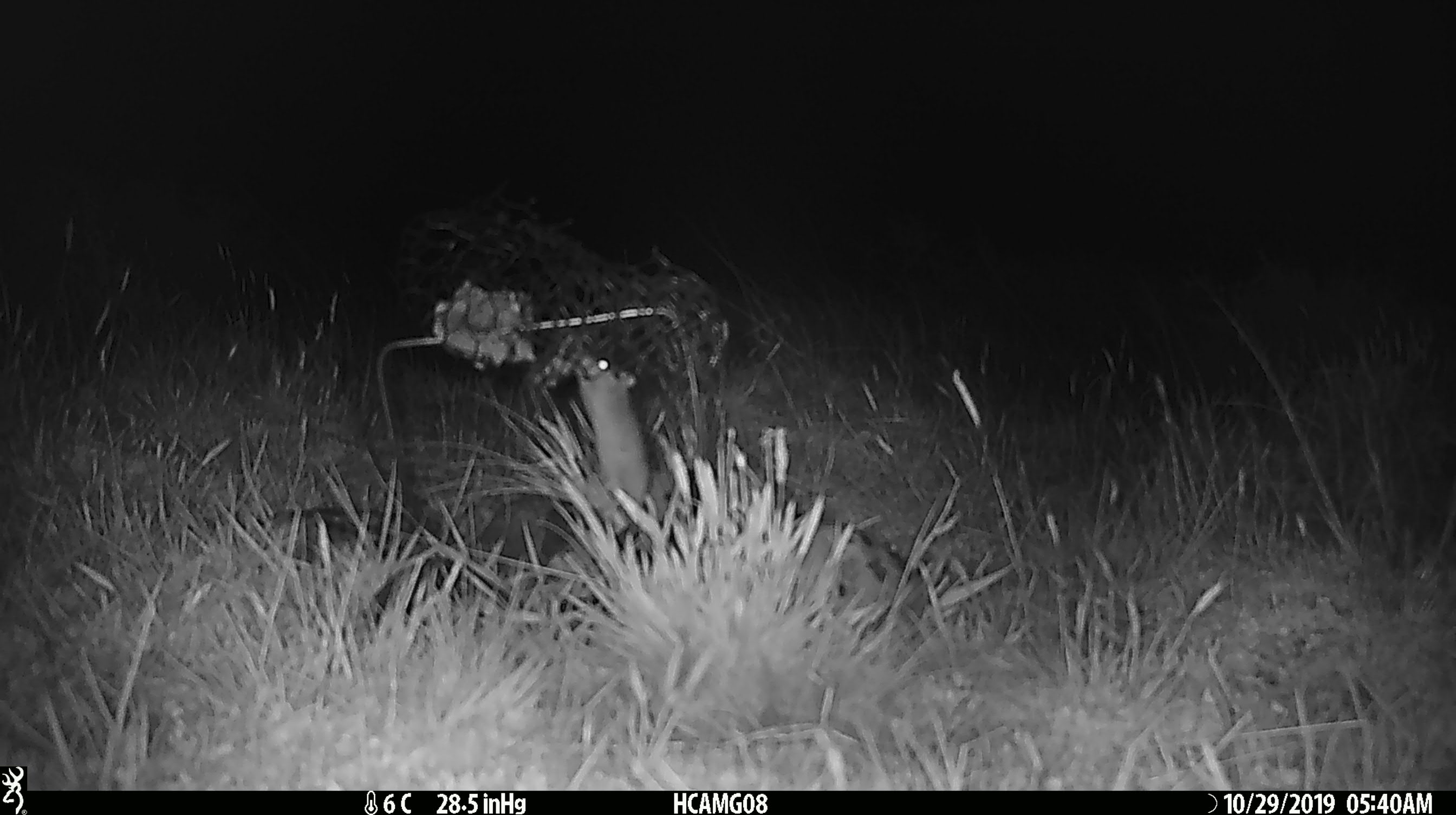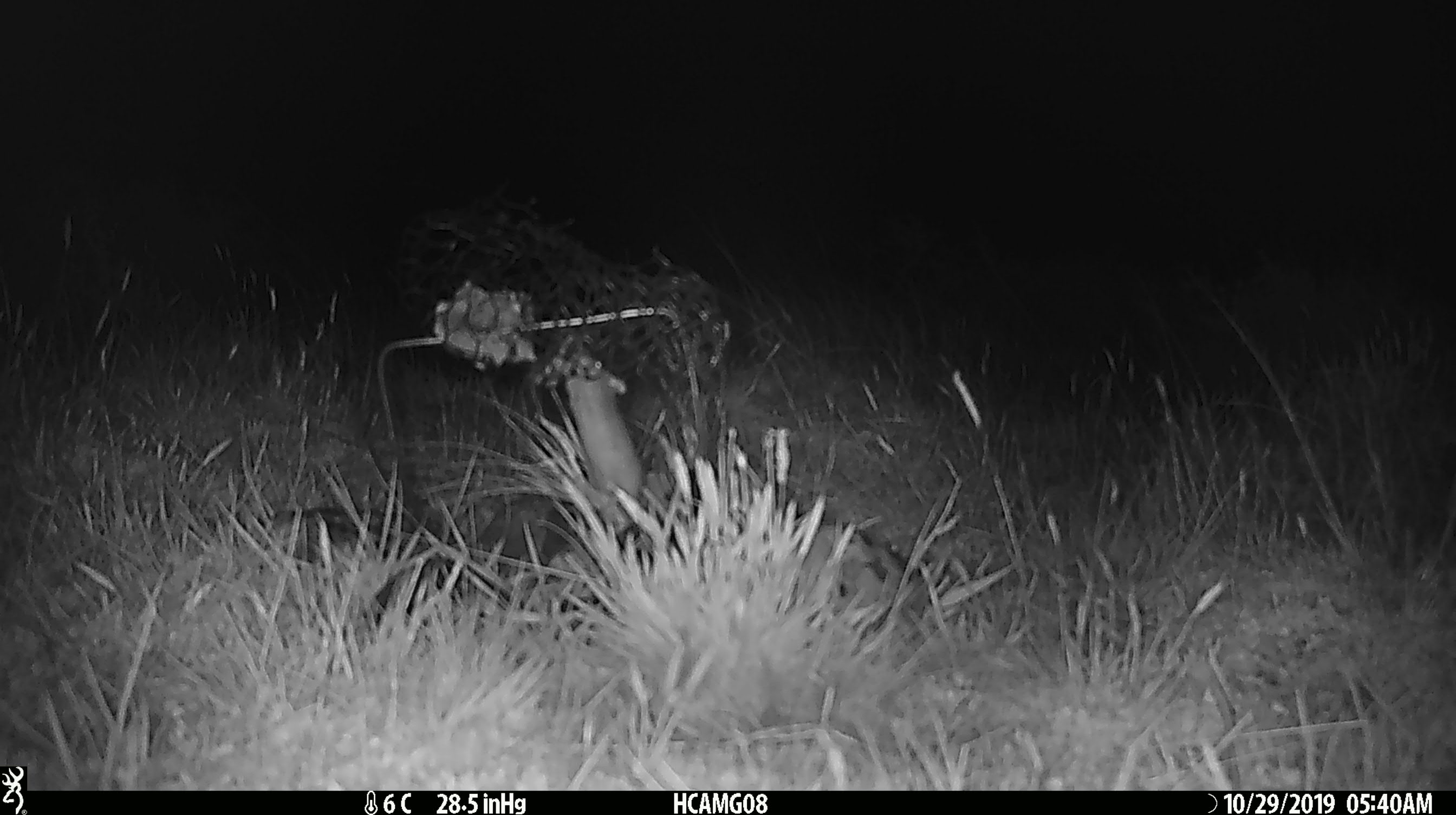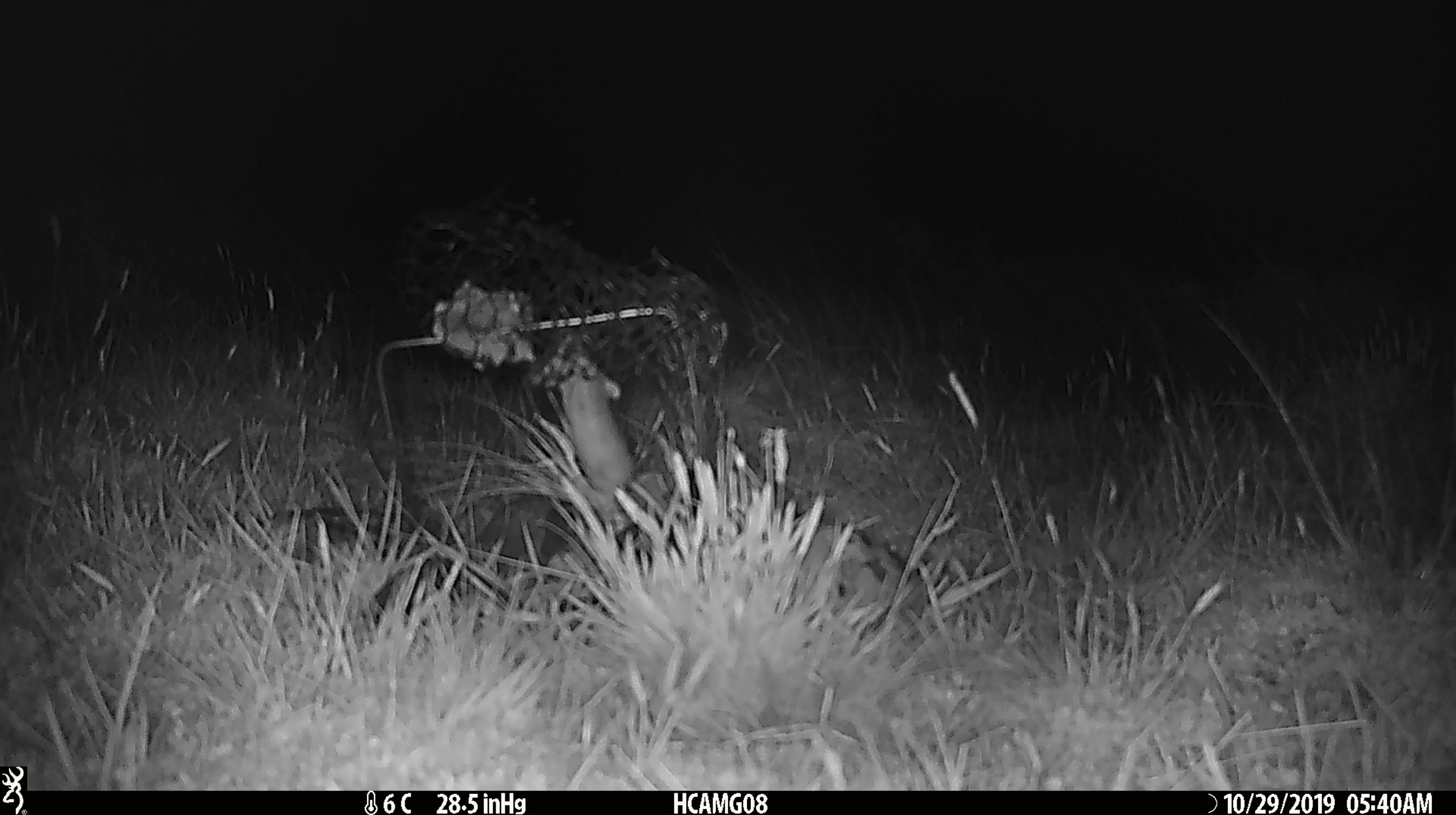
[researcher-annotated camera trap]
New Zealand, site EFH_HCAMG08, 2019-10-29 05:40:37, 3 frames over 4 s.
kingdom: Animalia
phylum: Chordata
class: Mammalia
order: Rodentia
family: Muridae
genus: Mus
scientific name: Mus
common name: mouse